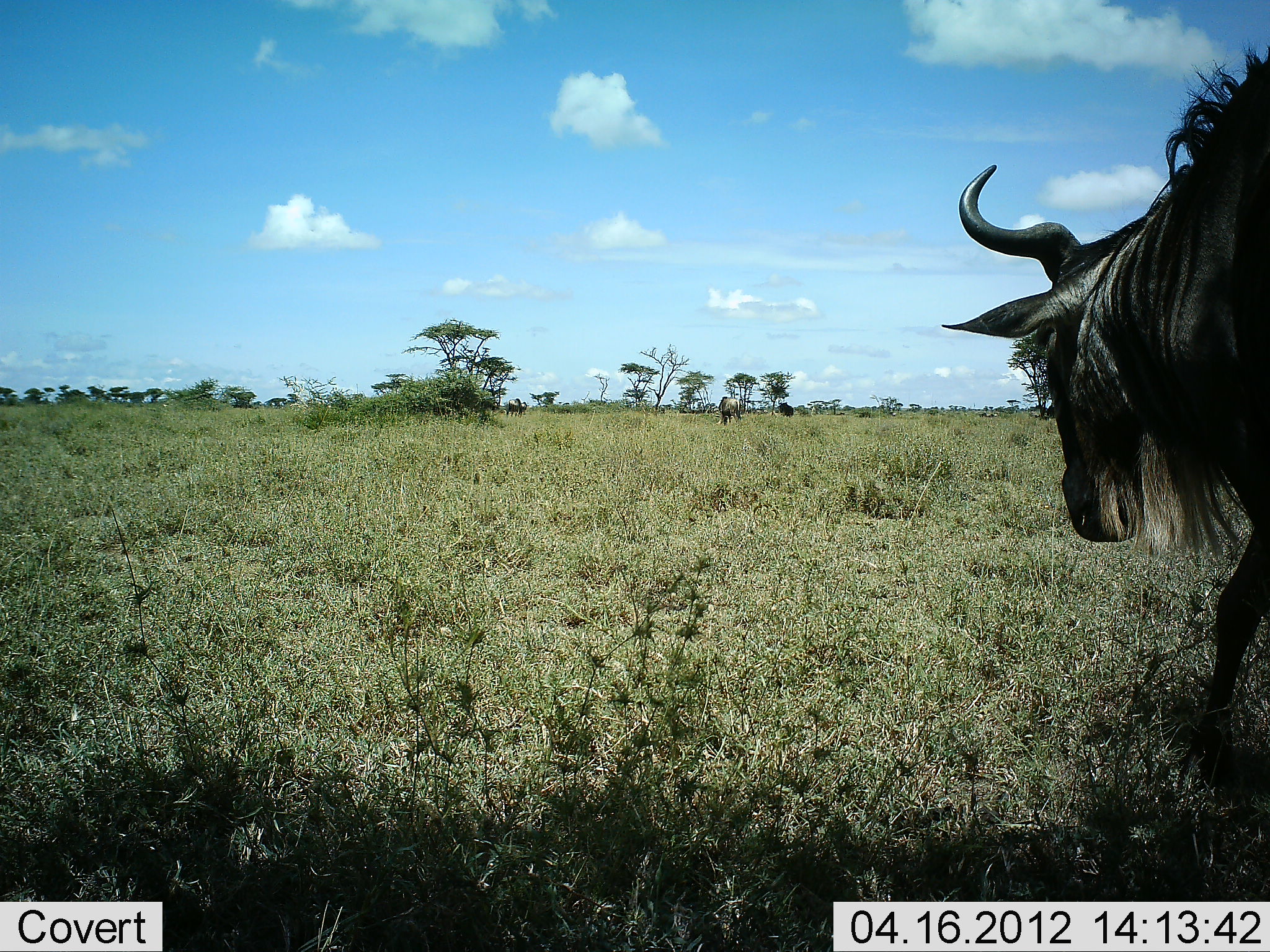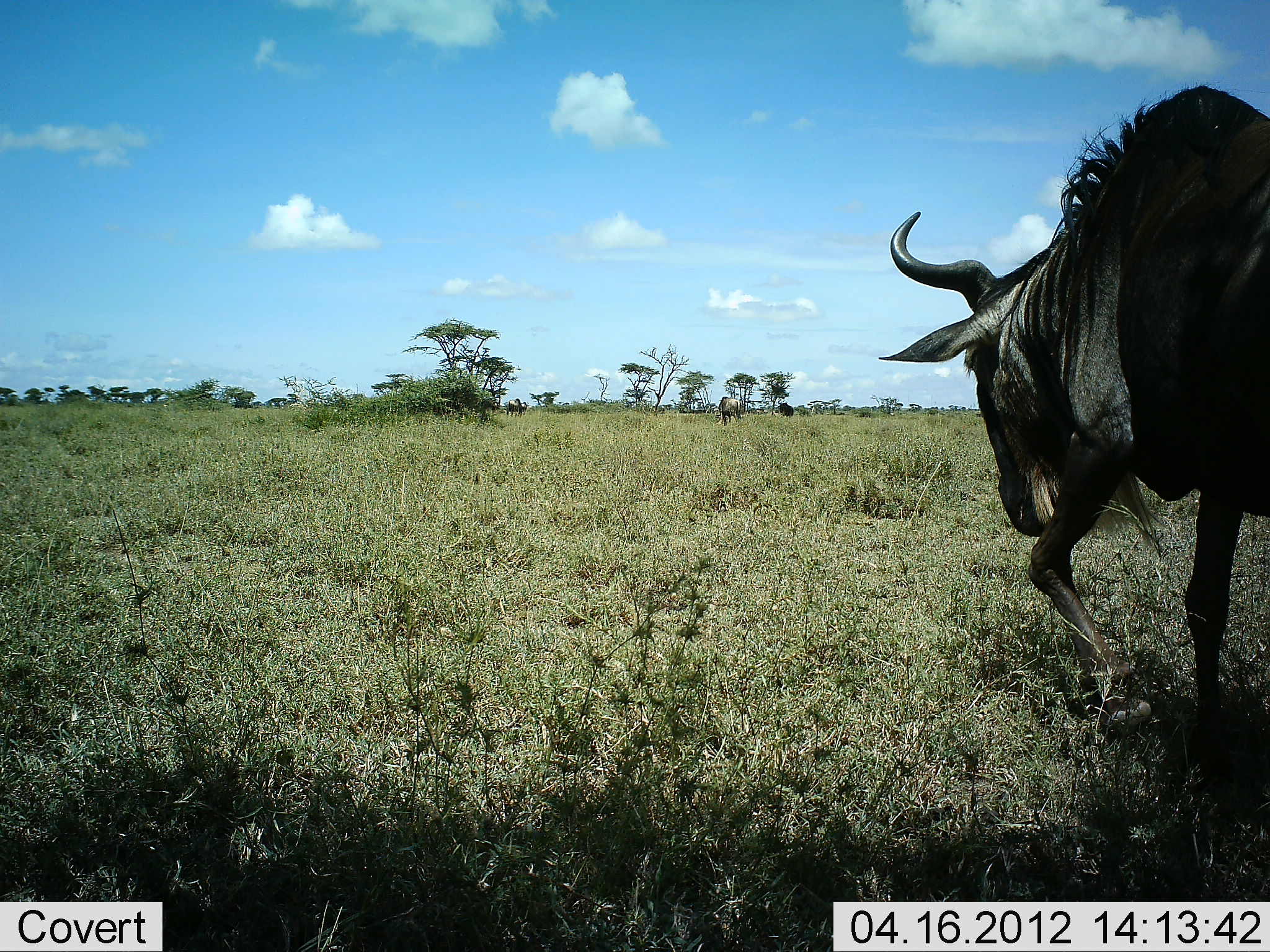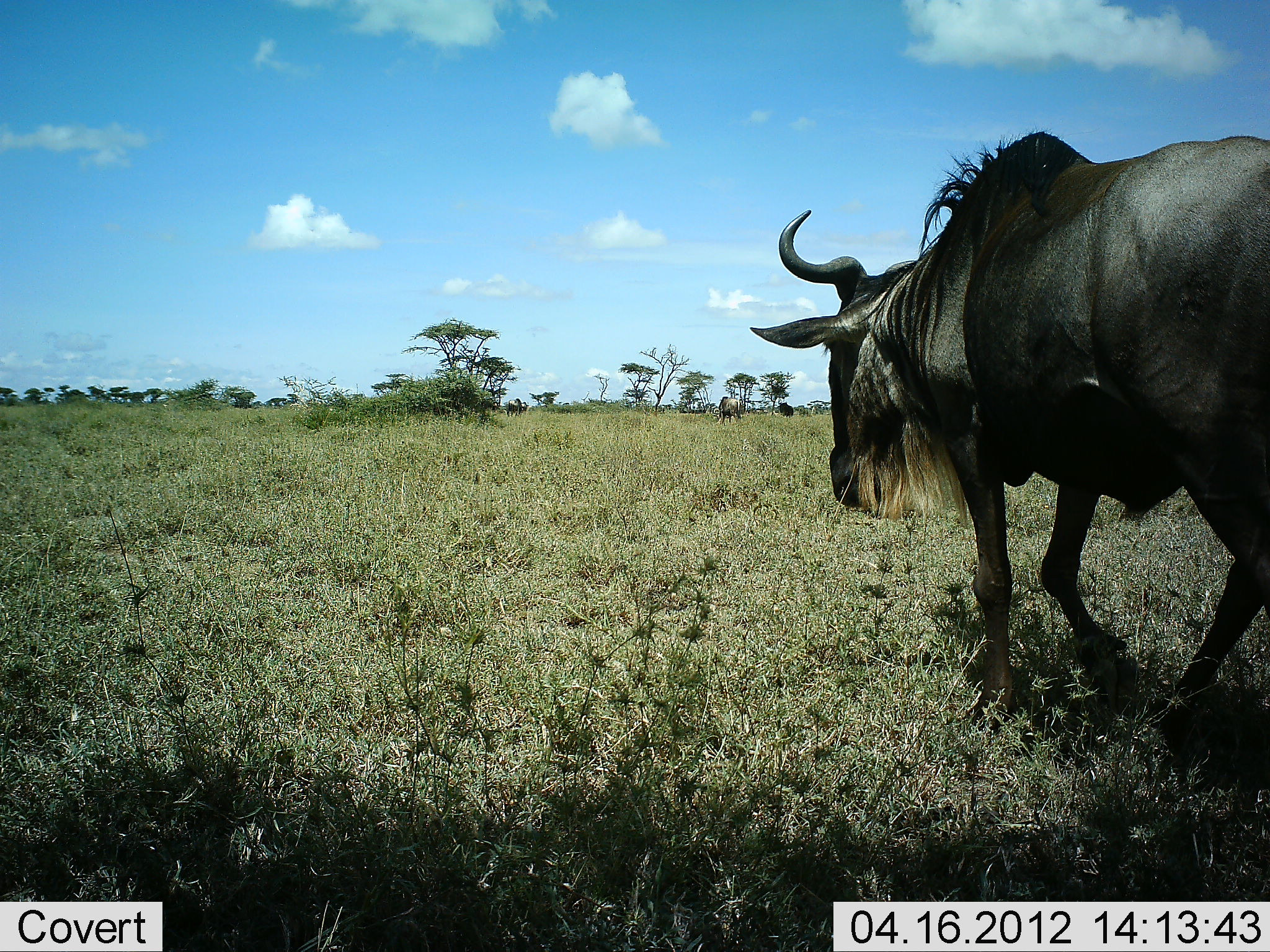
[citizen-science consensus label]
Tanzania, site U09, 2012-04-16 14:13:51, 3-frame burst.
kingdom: Animalia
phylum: Chordata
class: Mammalia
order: Artiodactyla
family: Bovidae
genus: Connochaetes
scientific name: Connochaetes taurinus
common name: blue wildebeest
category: wildebeest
Wildebeest (blue wildebeest) (Connochaetes taurinus), count 1. Behavior (volunteer vote fractions): standing 11%, resting 0%, moving 100%, interacting 0%. Young present (vote fraction): 0%. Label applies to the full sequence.